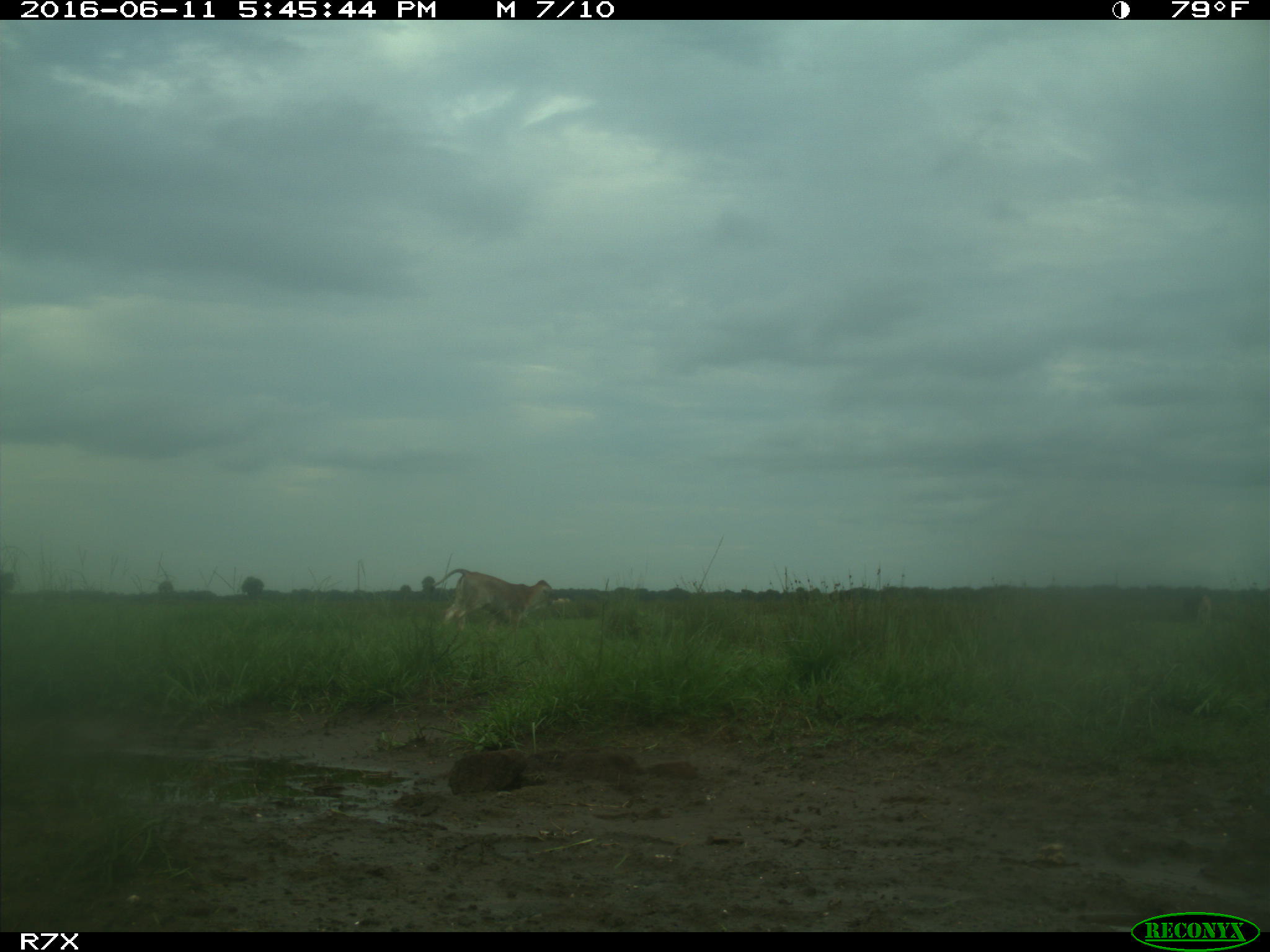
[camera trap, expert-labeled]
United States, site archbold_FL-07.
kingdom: Animalia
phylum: Chordata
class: Mammalia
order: Artiodactyla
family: Bovidae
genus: Bos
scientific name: Bos taurus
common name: domestic cow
Bos taurus (domestic cow).